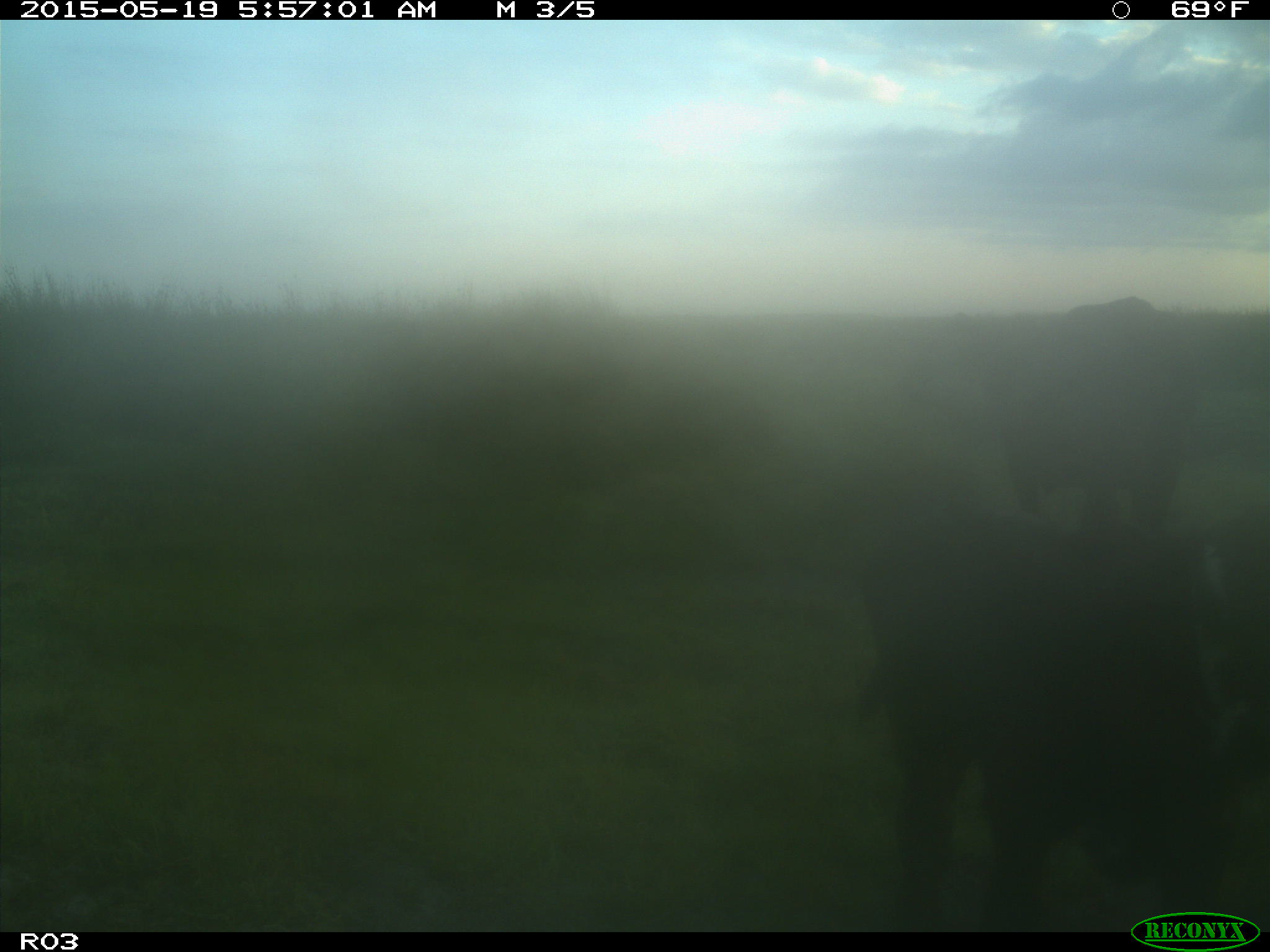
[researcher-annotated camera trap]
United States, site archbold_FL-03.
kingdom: Animalia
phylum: Chordata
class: Mammalia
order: Artiodactyla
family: Bovidae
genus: Bos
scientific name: Bos taurus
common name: domestic cow